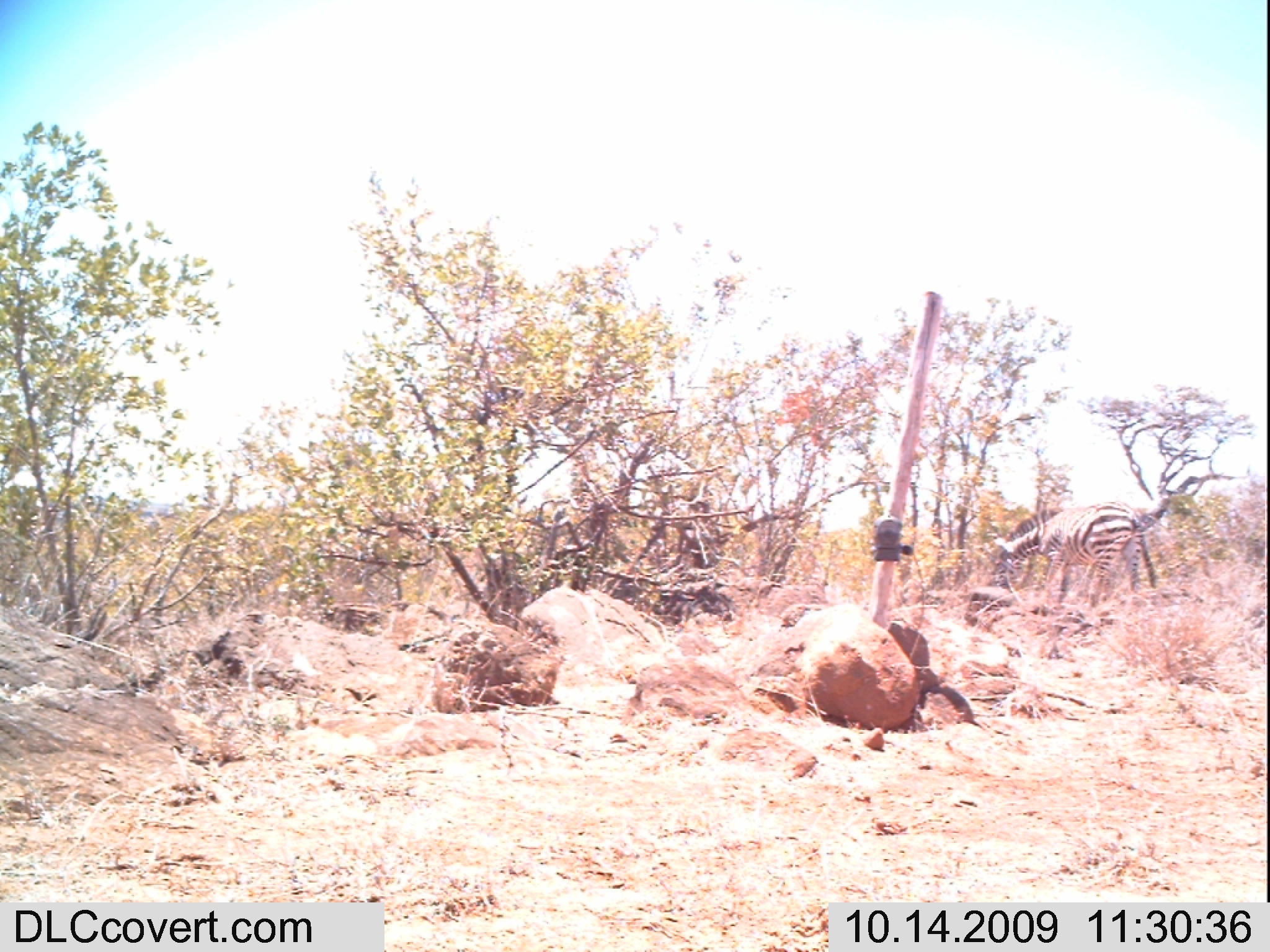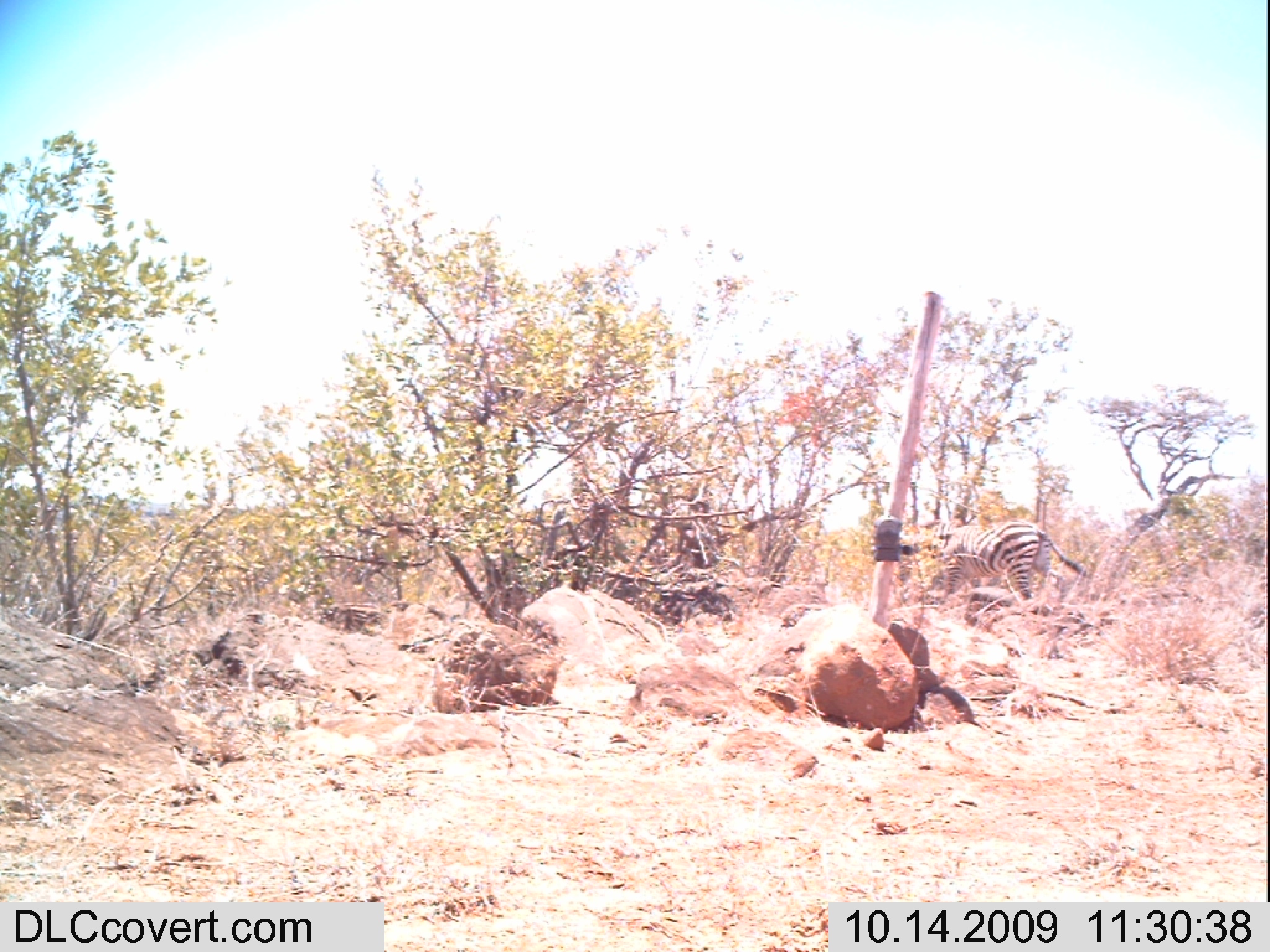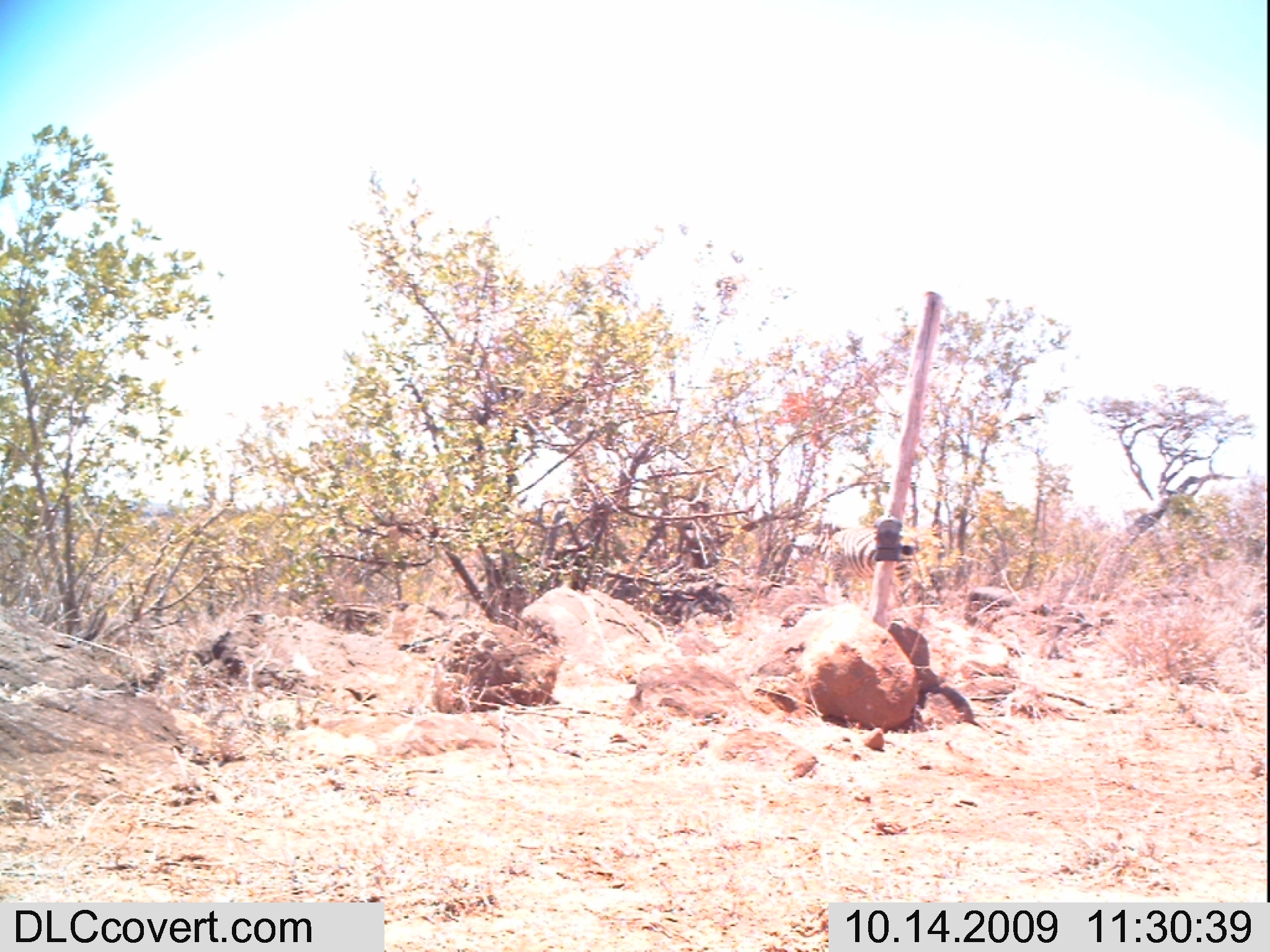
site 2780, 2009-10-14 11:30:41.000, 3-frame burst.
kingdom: Animalia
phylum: Chordata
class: Mammalia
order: Perissodactyla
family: Equidae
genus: Equus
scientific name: Equus quagga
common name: plains zebra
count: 1